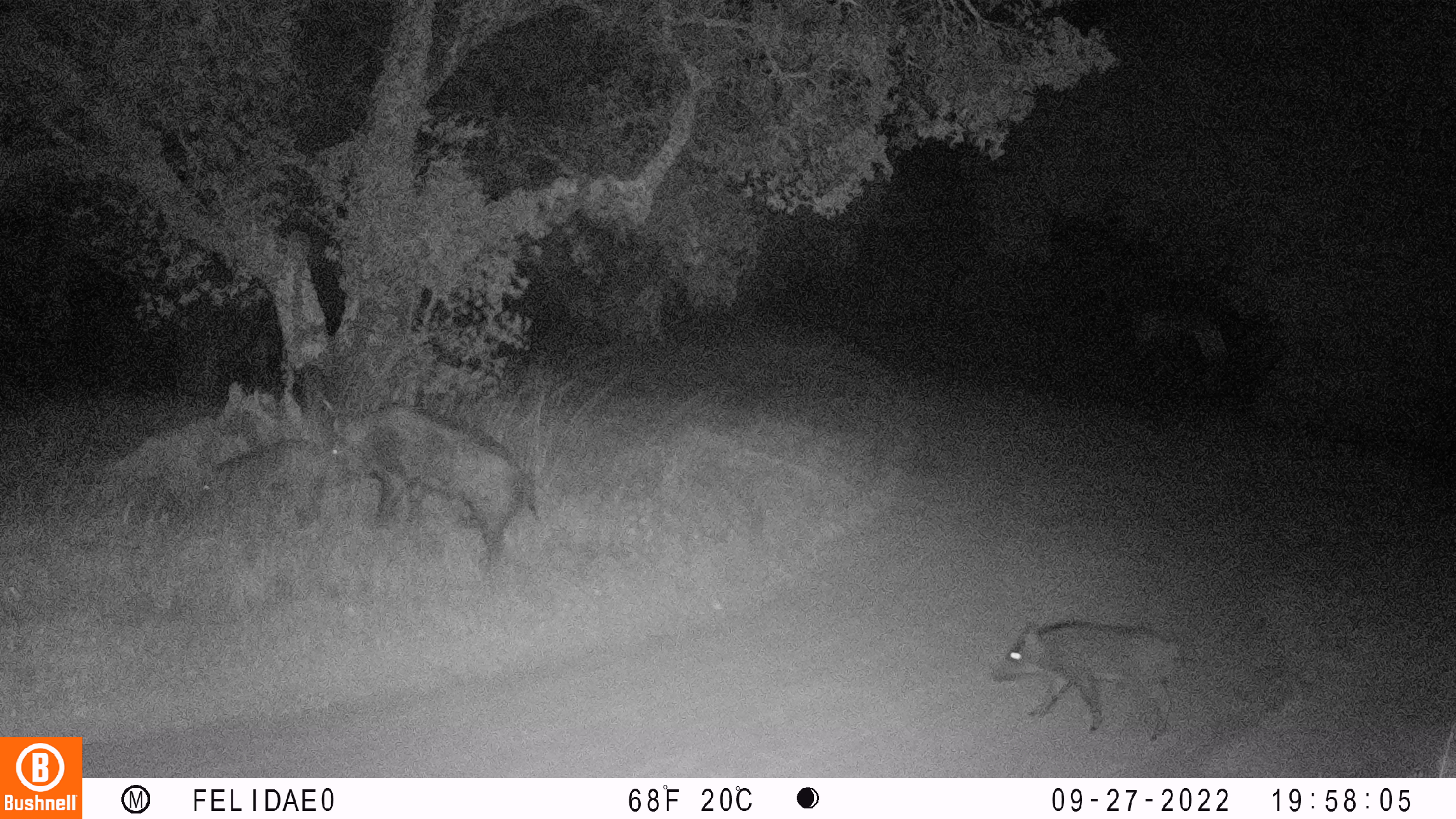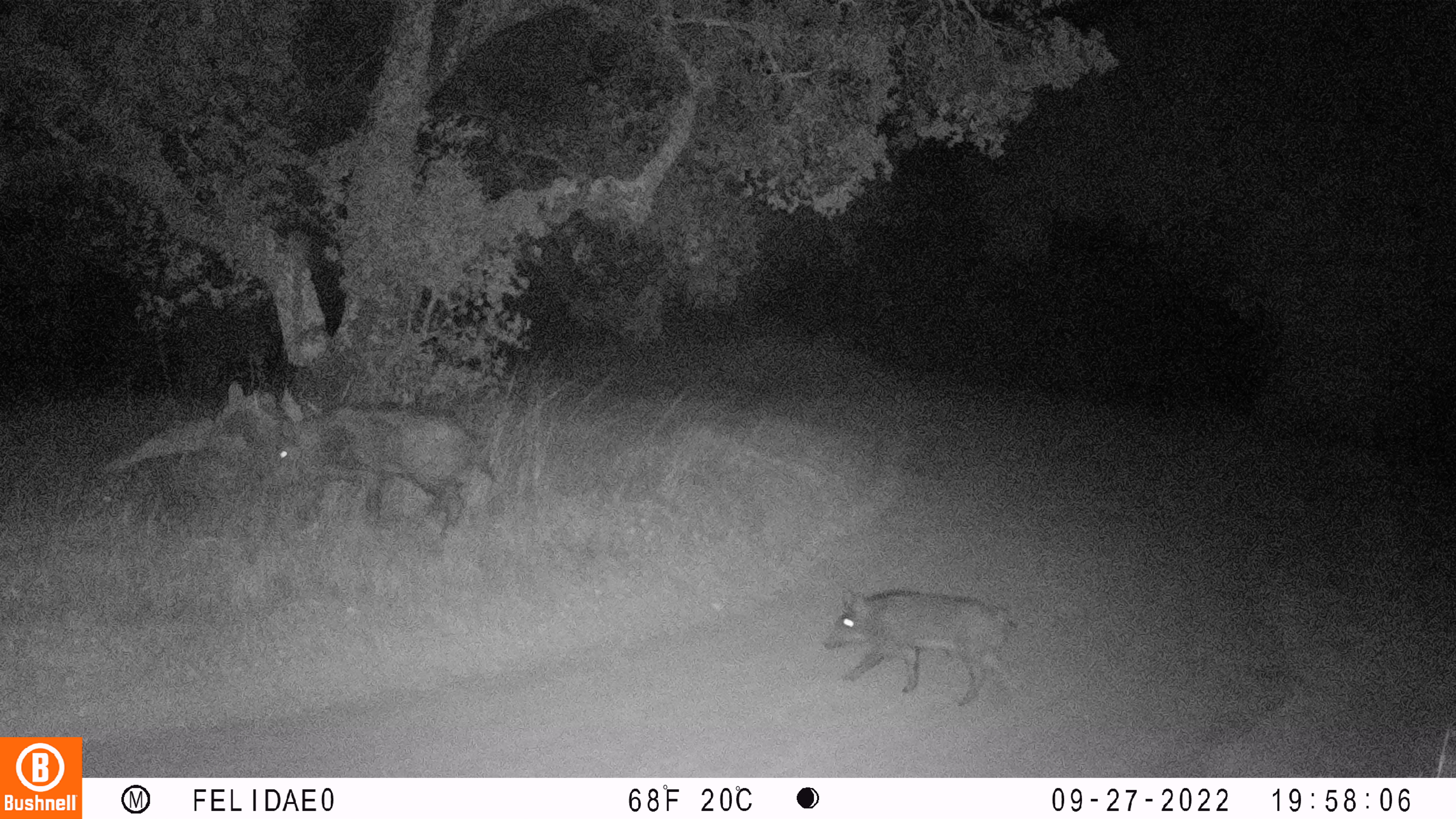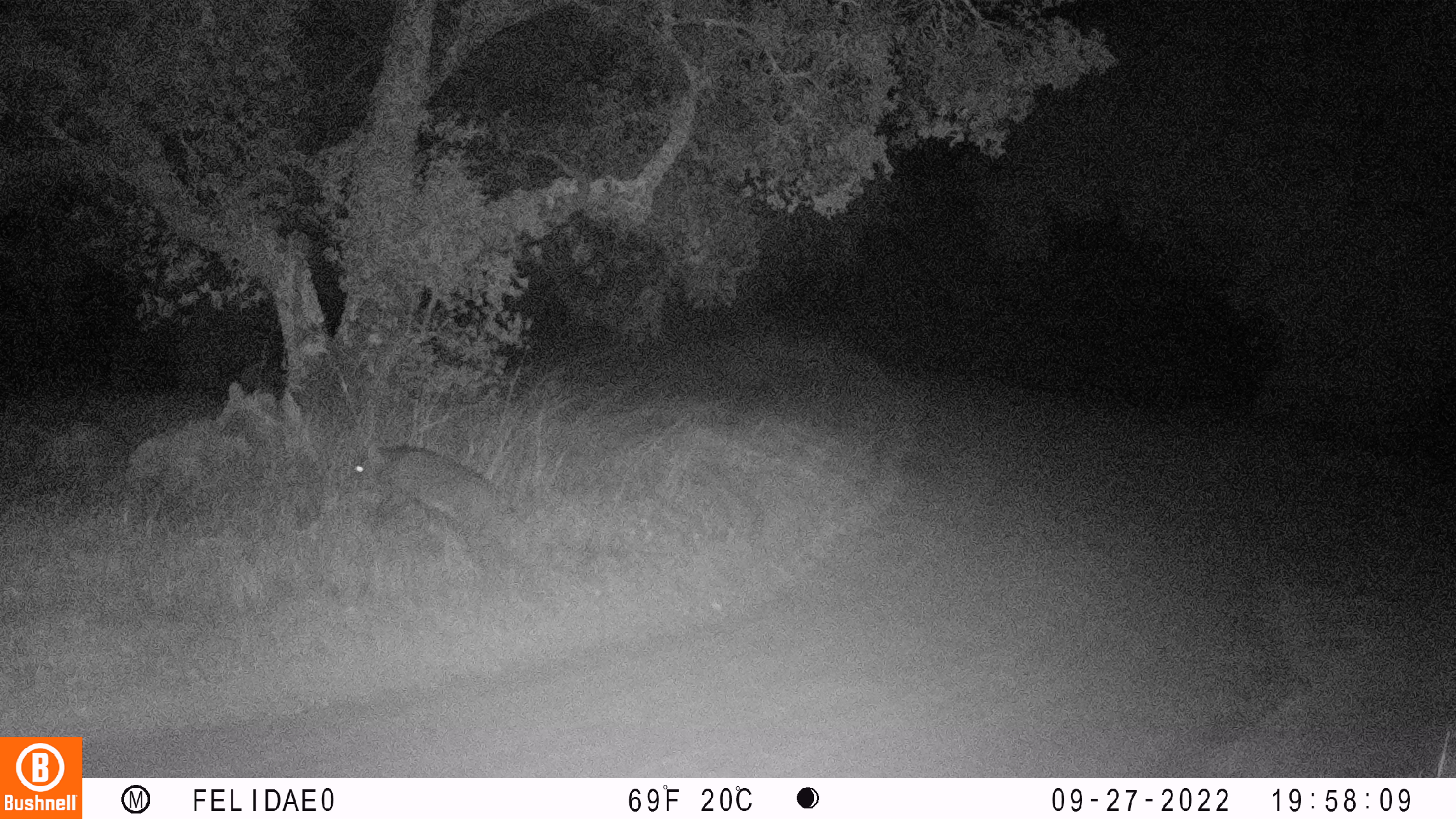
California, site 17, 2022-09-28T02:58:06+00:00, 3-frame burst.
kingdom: Animalia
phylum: Chordata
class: Mammalia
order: Artiodactyla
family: Suidae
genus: Sus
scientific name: Sus scrofa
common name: wild boar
Wild boar (Sus scrofa).